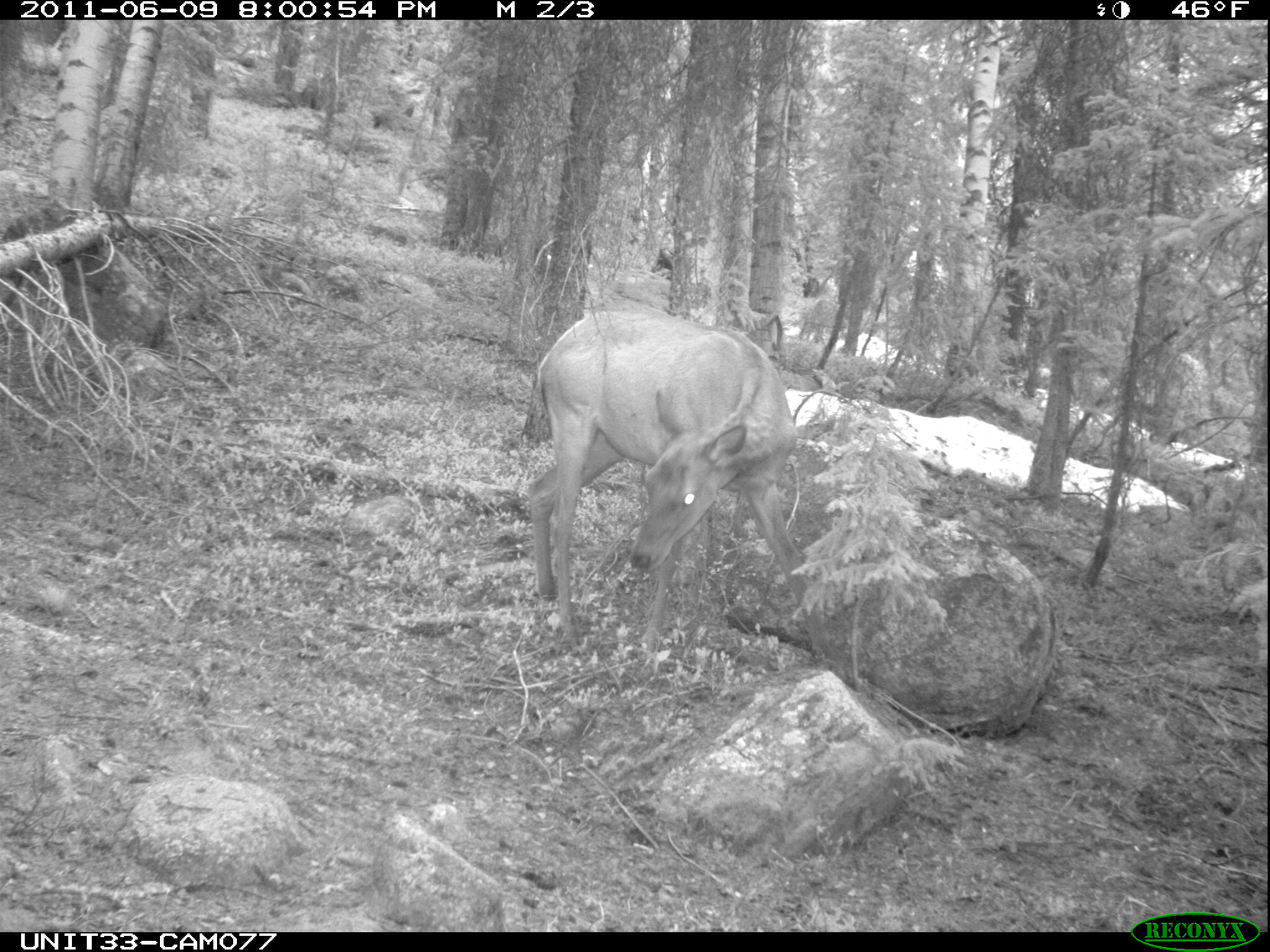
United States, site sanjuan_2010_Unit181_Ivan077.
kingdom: Animalia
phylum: Chordata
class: Mammalia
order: Artiodactyla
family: Cervidae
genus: Cervus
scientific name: Cervus elaphus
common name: red deer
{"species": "Cervus elaphus (red deer)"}